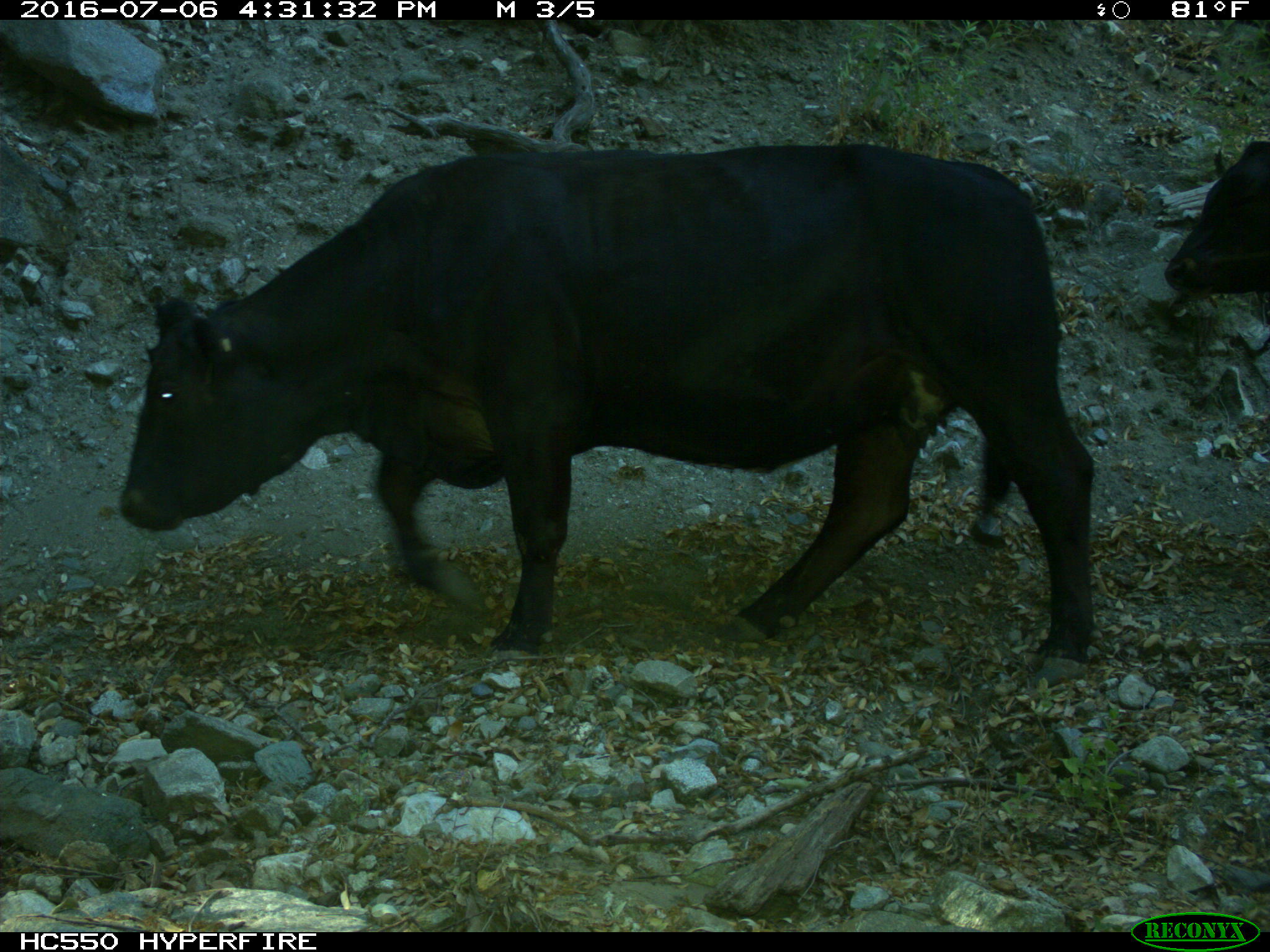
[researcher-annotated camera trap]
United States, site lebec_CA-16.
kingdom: Animalia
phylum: Chordata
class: Mammalia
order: Artiodactyla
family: Bovidae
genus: Bos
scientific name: Bos taurus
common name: domestic cow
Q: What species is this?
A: Bos taurus (domestic cow).